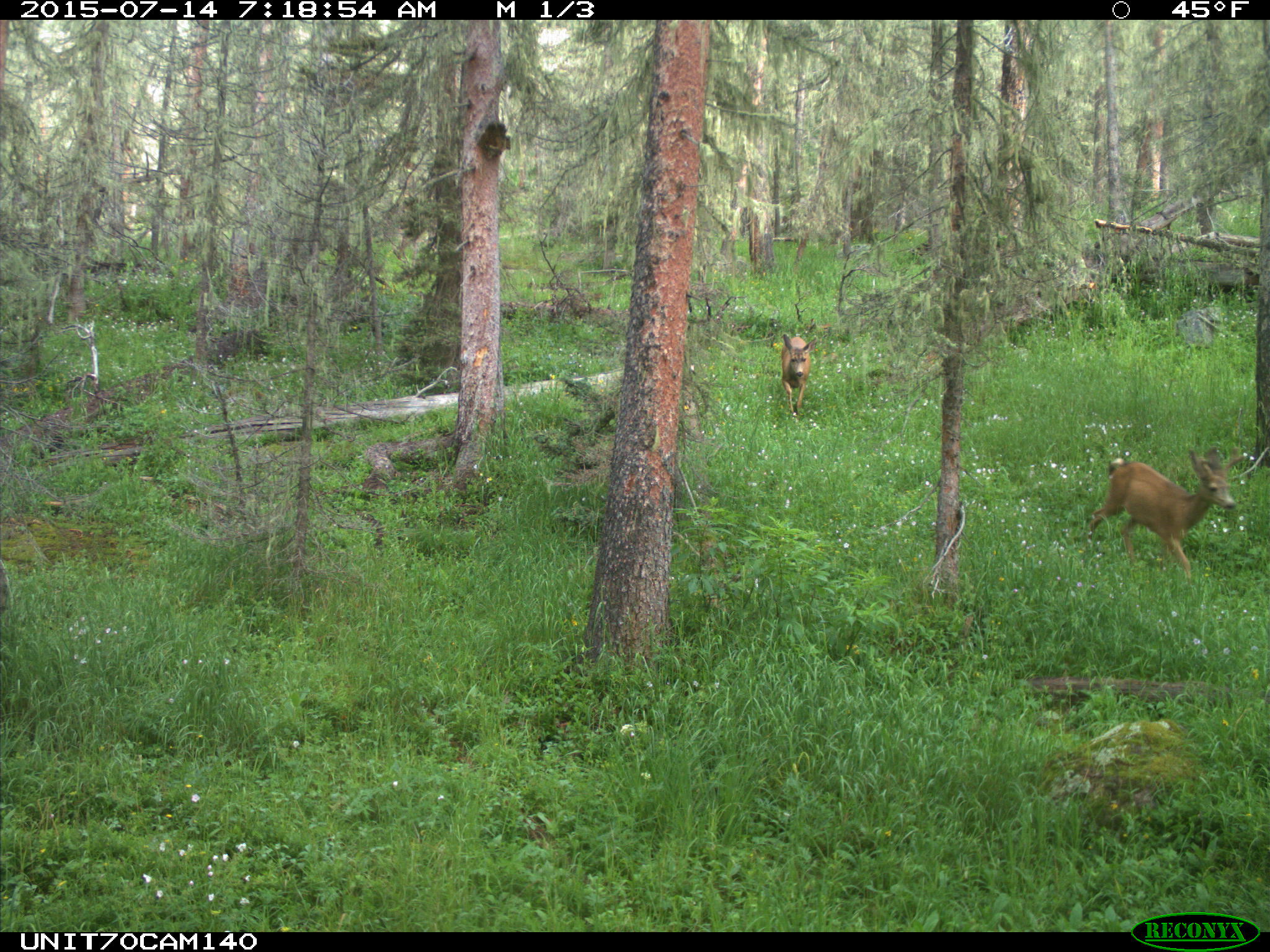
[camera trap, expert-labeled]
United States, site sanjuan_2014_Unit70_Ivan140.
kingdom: Animalia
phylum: Chordata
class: Mammalia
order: Artiodactyla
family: Cervidae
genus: Odocoileus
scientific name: Odocoileus hemionus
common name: mule deer